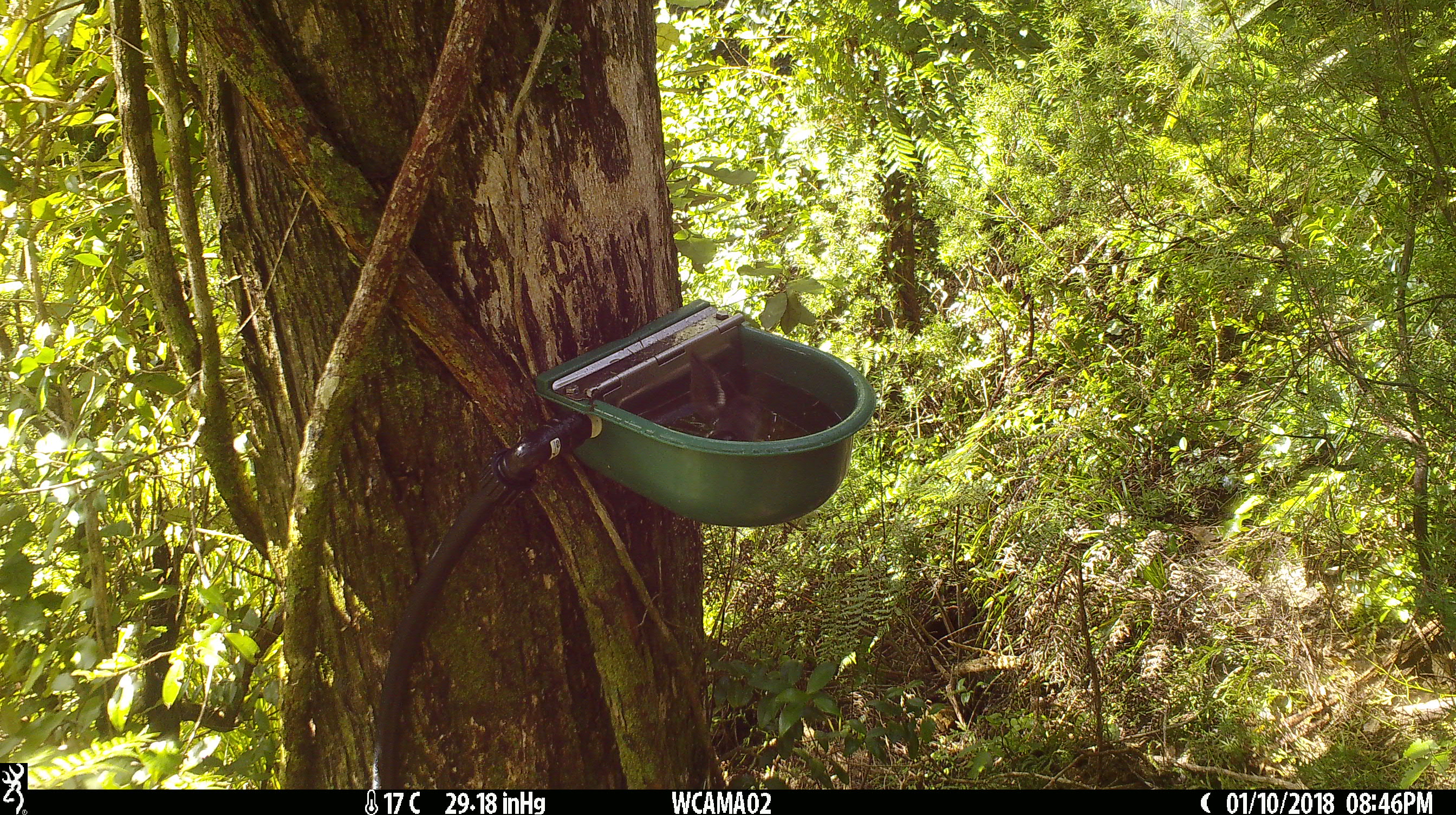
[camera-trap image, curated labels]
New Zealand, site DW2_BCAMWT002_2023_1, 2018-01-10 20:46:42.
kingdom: Animalia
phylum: Chordata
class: Aves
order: Passeriformes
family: Petroicidae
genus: Petroica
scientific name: Petroica macrocephala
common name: tomtit